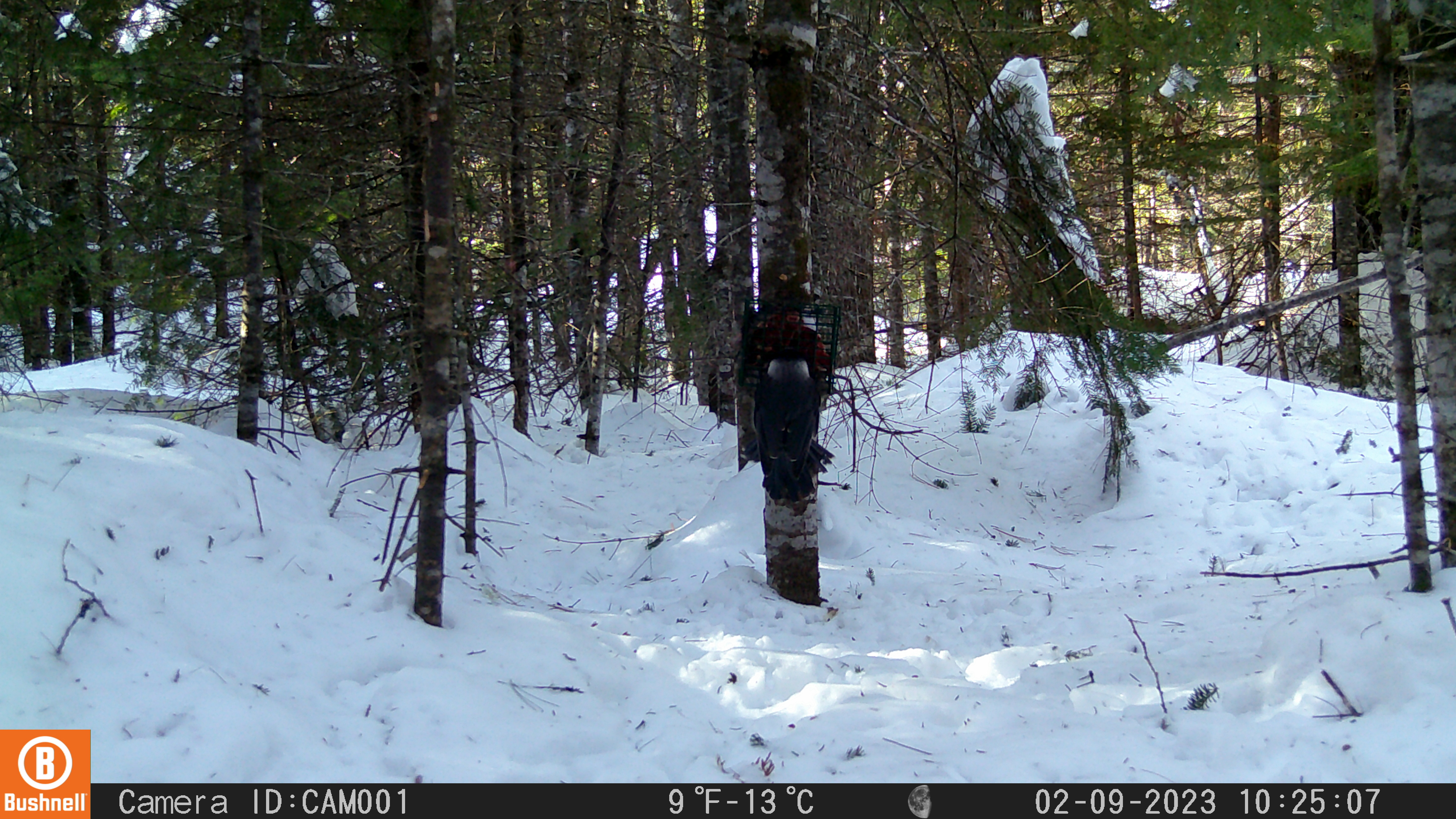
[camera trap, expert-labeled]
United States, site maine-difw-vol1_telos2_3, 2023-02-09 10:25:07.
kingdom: Animalia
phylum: Chordata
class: Aves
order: Passeriformes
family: Corvidae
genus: Perisoreus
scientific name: Perisoreus canadensis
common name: canada jay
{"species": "canada jay (Perisoreus canadensis)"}